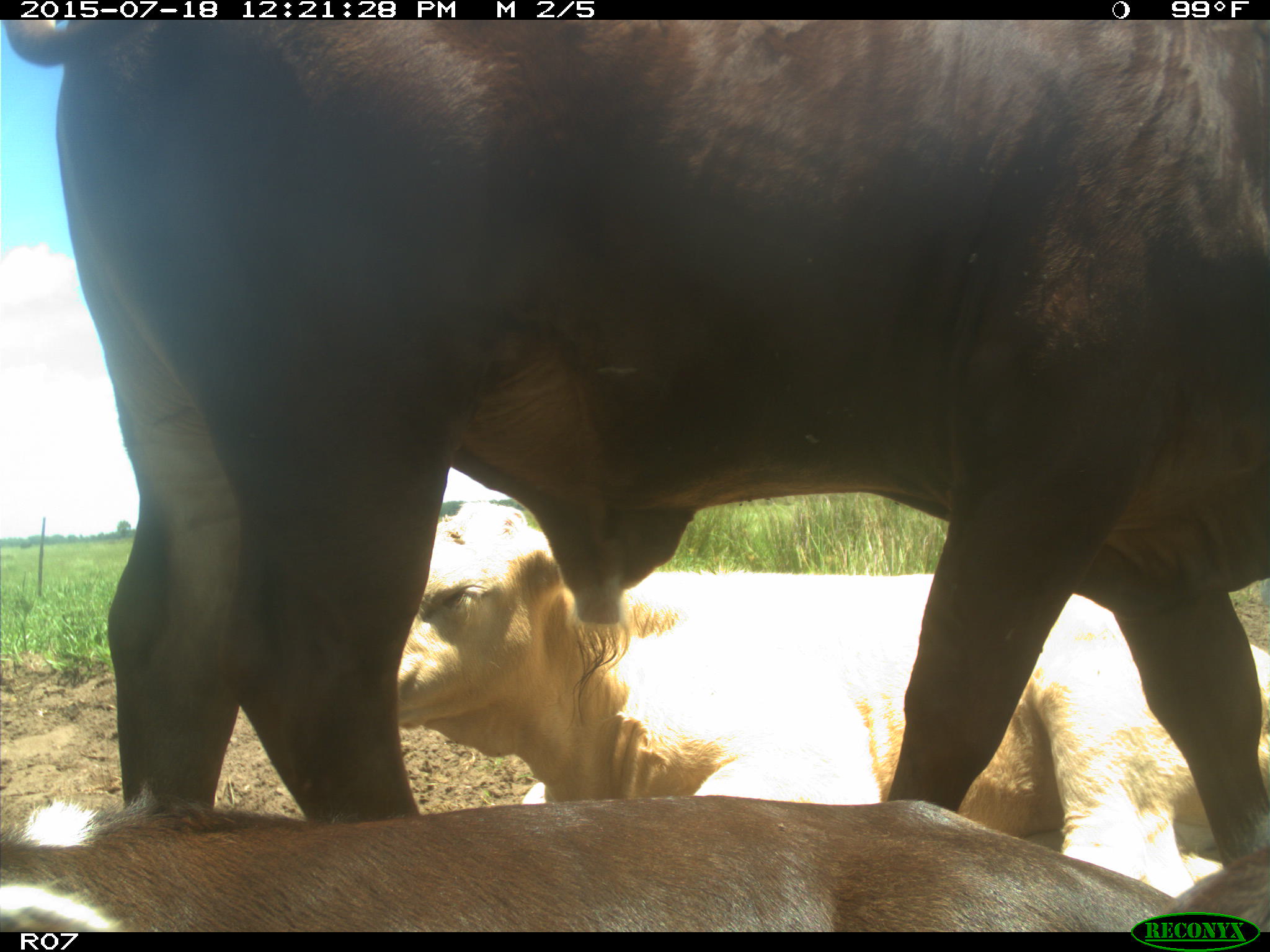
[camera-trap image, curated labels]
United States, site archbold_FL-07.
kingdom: Animalia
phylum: Chordata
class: Mammalia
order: Artiodactyla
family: Bovidae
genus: Bos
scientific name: Bos taurus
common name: domestic cow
Bos taurus (domestic cow).